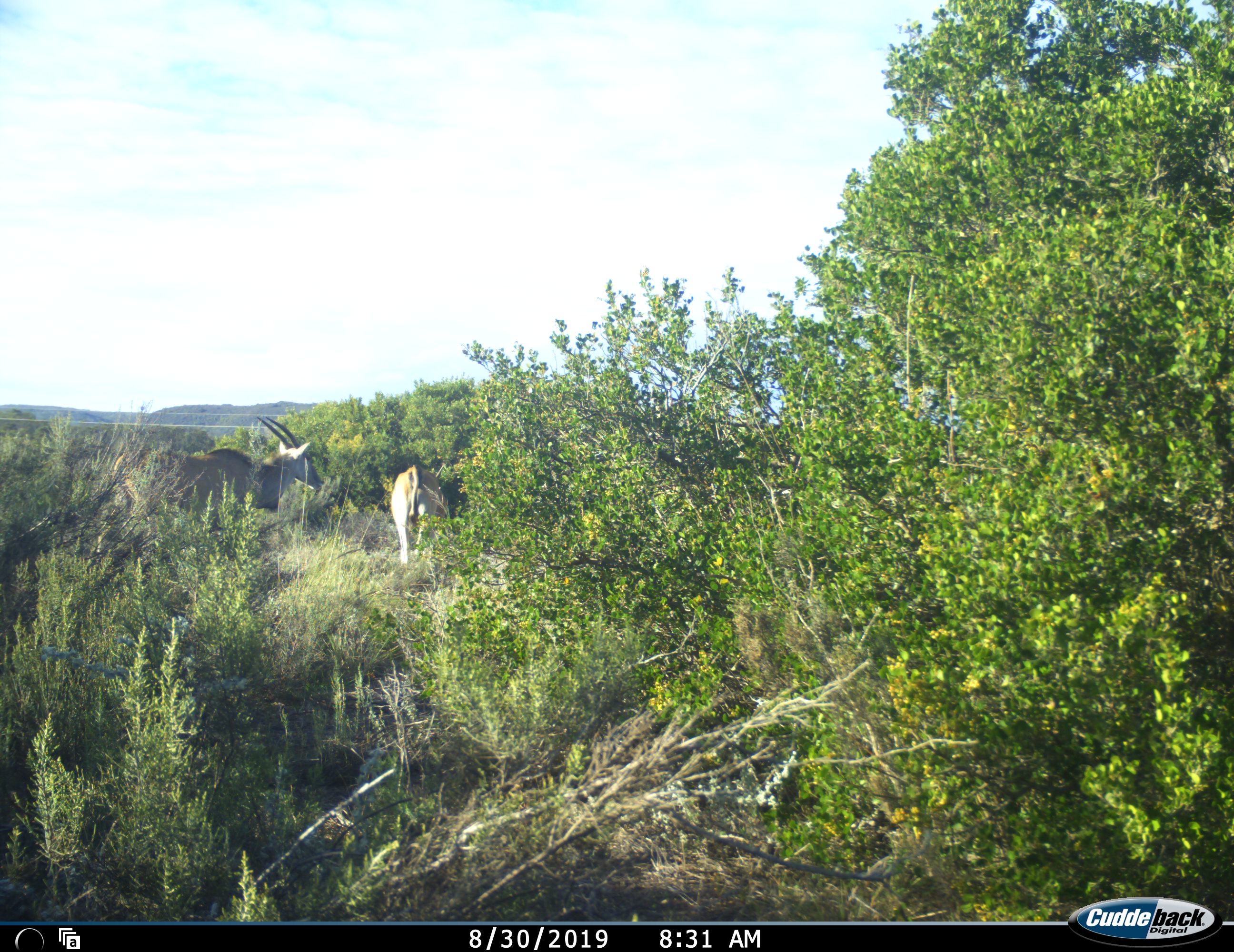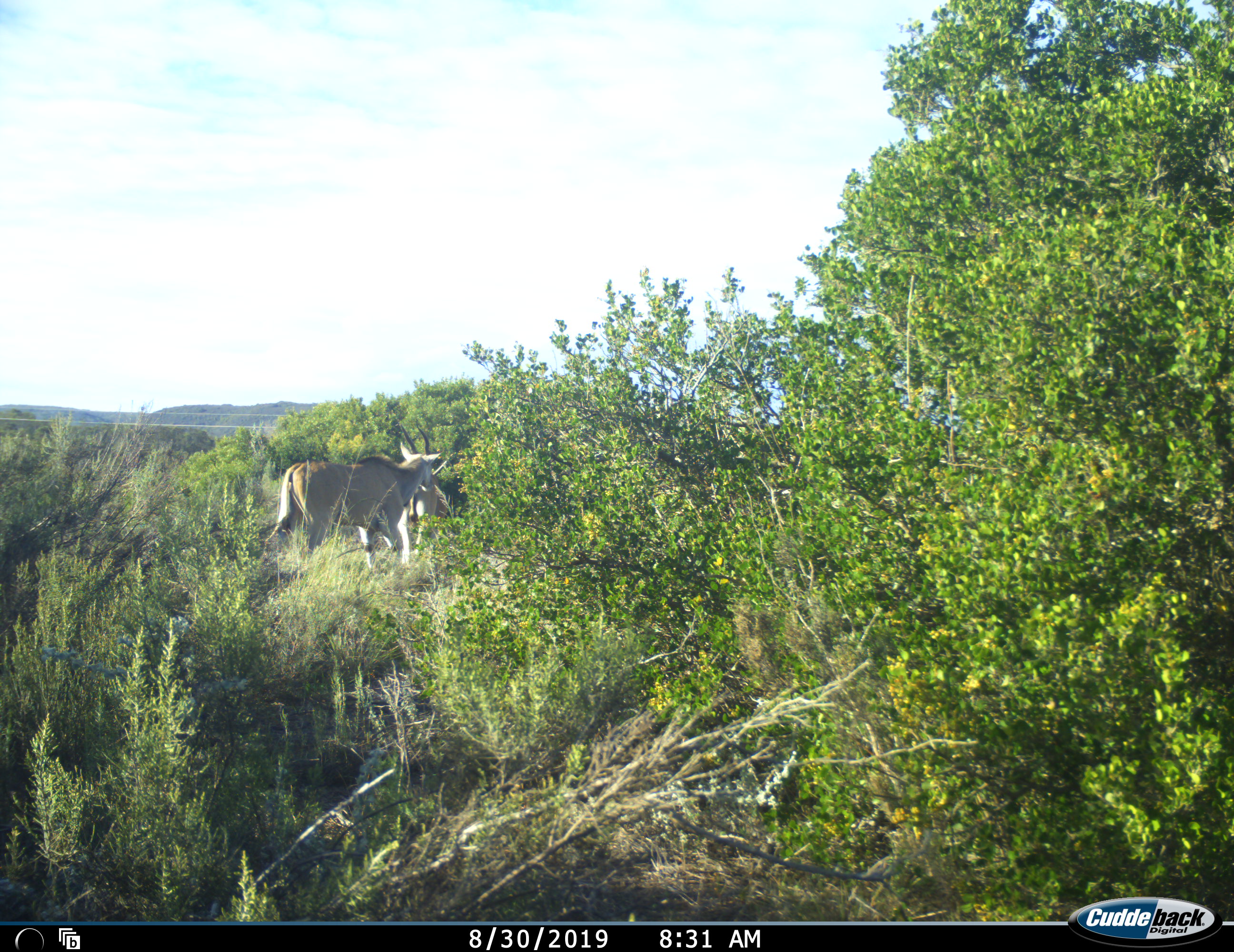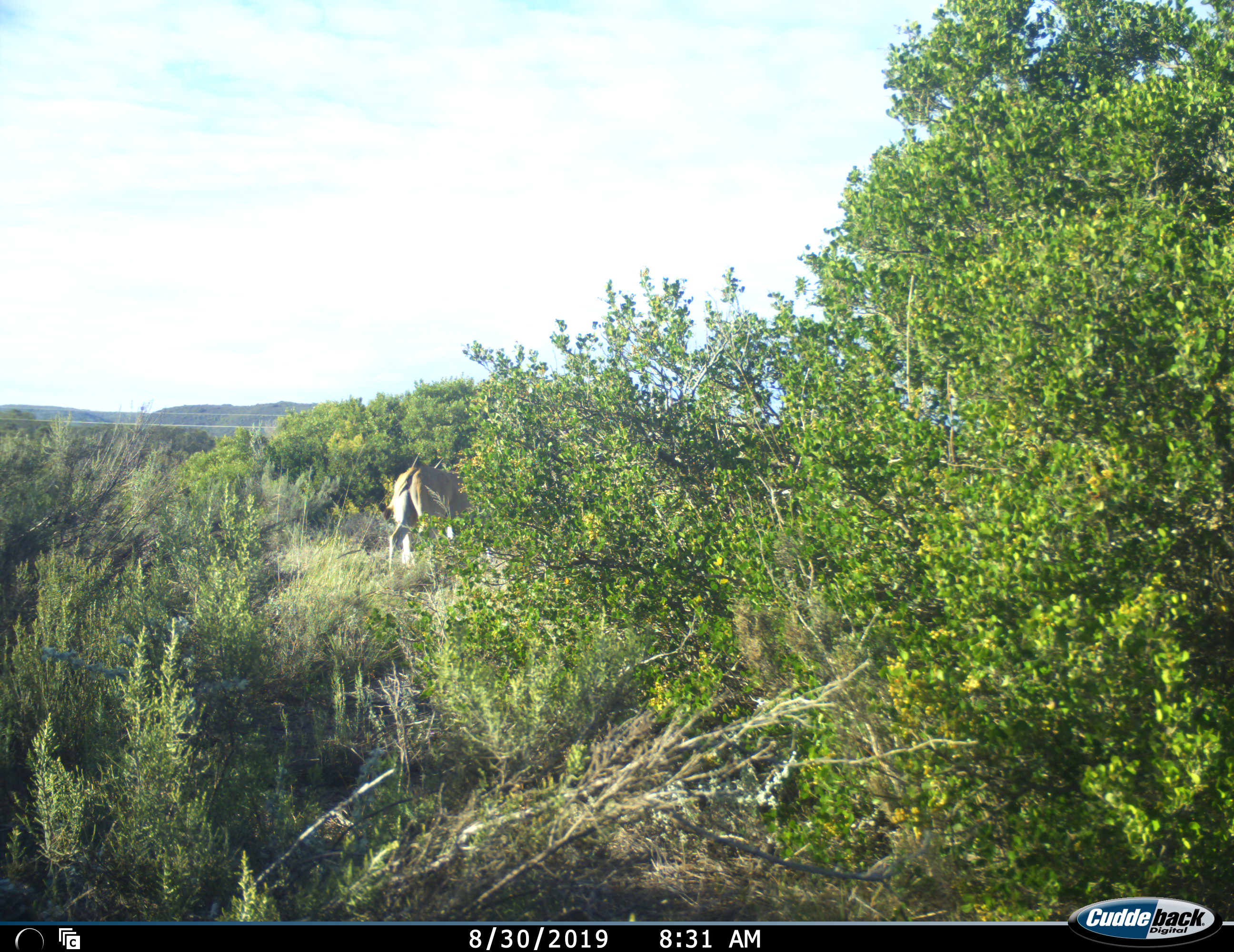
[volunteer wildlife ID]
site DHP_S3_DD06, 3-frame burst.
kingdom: Animalia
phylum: Chordata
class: Mammalia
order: Artiodactyla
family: Bovidae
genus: Tragelaphus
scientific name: Tragelaphus oryx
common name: eland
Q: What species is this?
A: Eland (Tragelaphus oryx).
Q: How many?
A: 2.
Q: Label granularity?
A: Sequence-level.